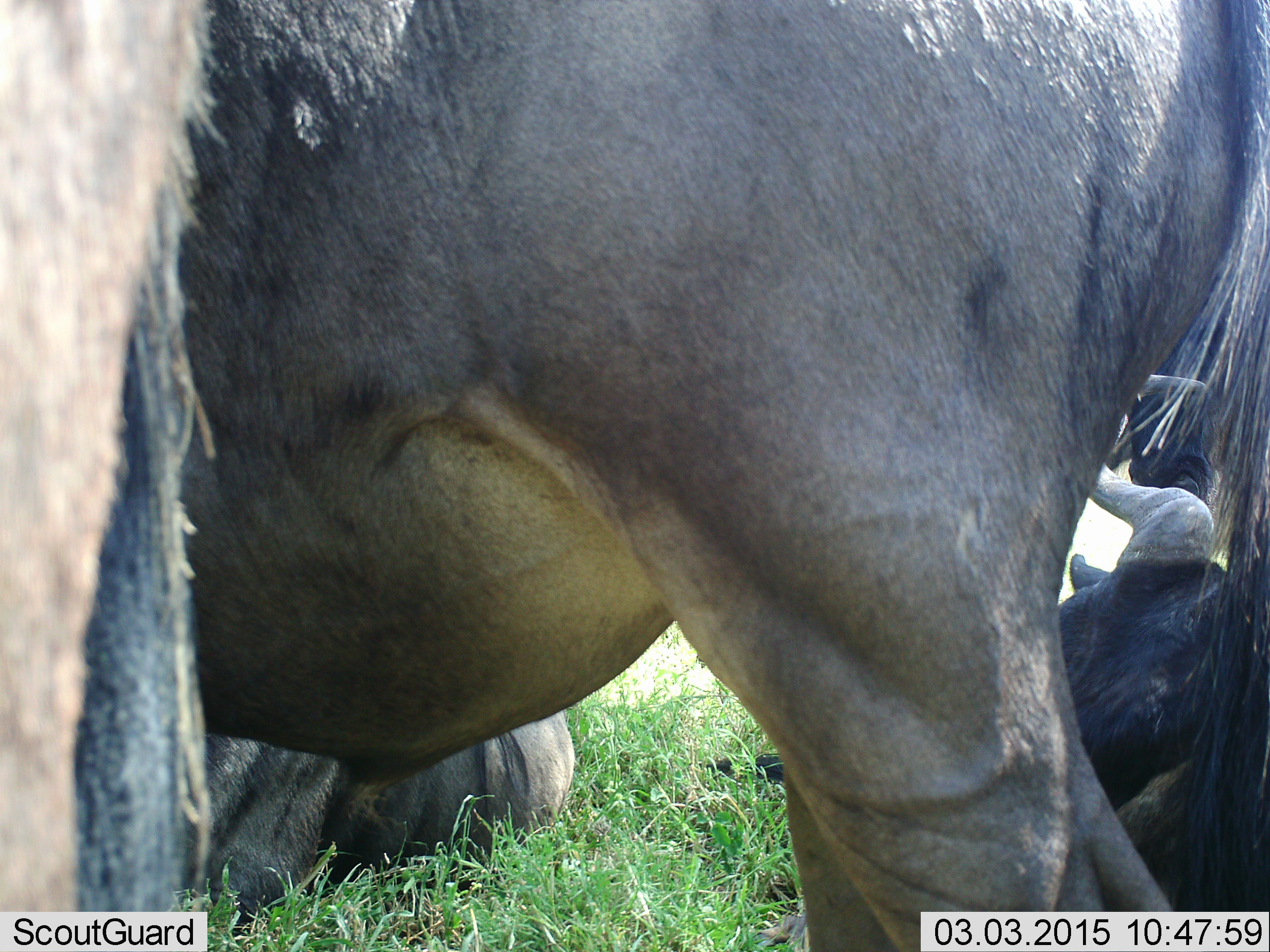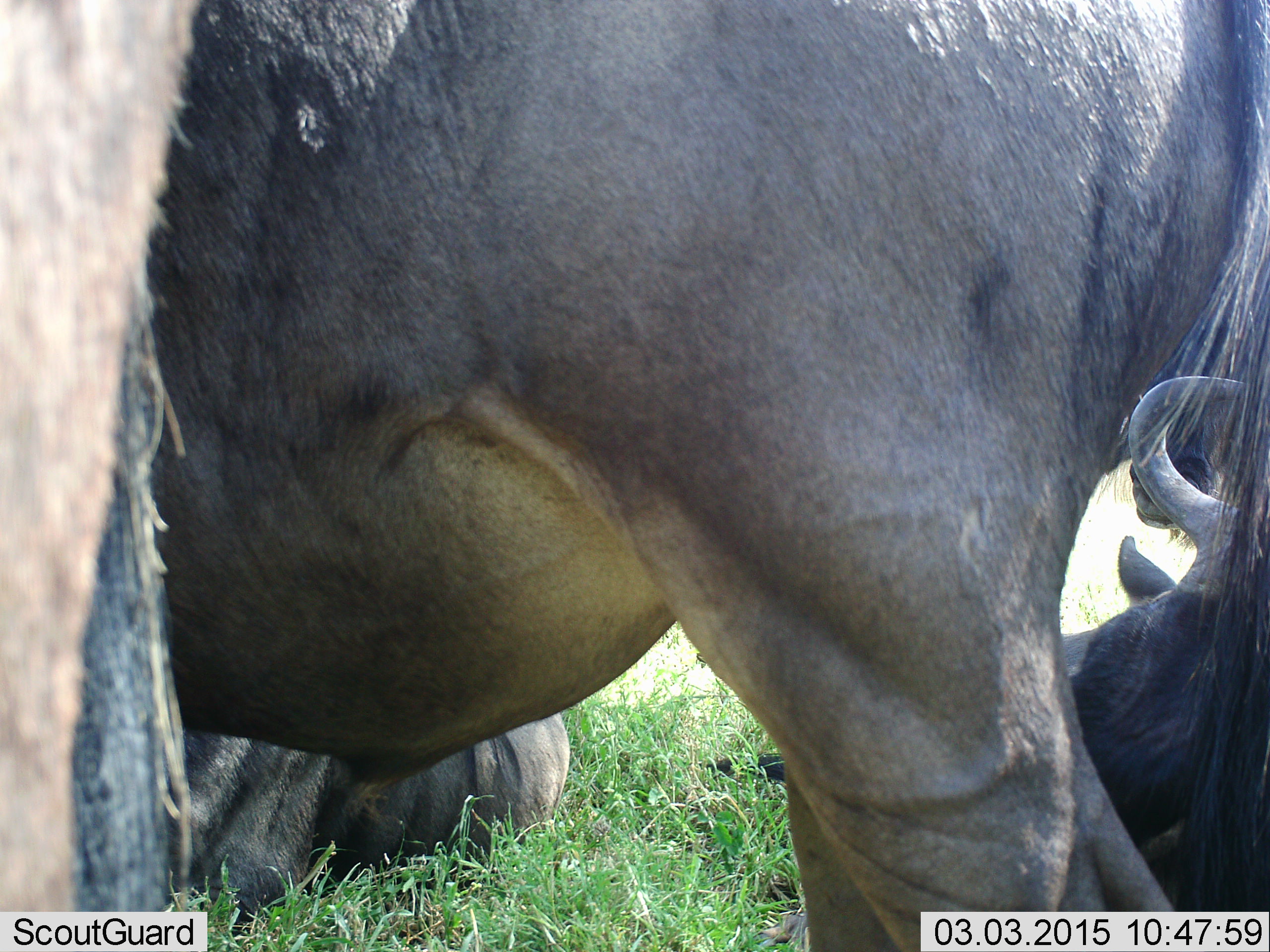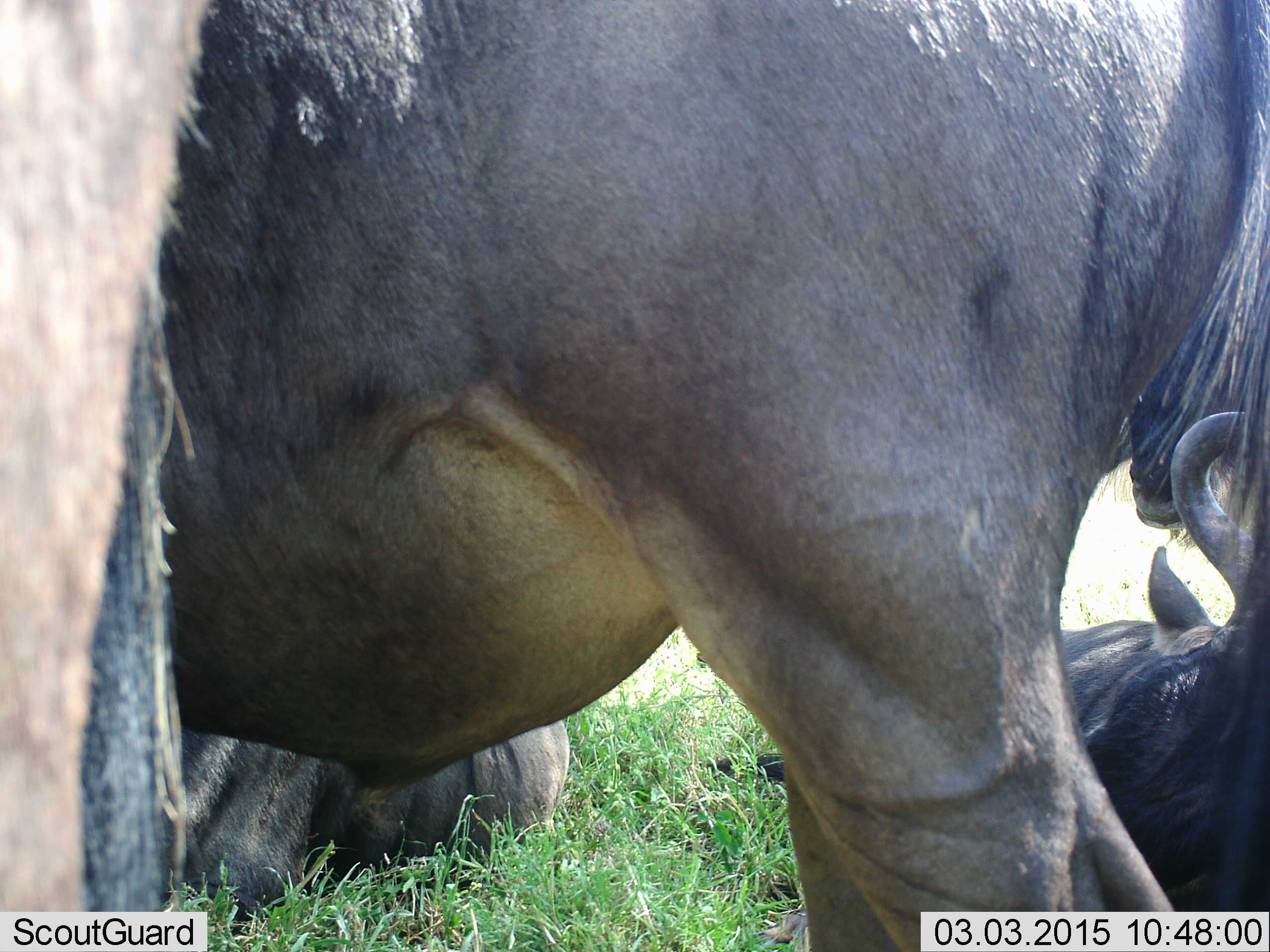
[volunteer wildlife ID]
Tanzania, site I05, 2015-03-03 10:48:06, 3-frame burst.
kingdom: Animalia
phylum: Chordata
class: Mammalia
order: Artiodactyla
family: Bovidae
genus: Connochaetes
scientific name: Connochaetes taurinus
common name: blue wildebeest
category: wildebeest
Wildebeest (blue wildebeest) (Connochaetes taurinus), count 4. Behavior (volunteer vote fractions): standing 90%, resting 100%, moving 0%, interacting 10%. Young present (vote fraction): 0%. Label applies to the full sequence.